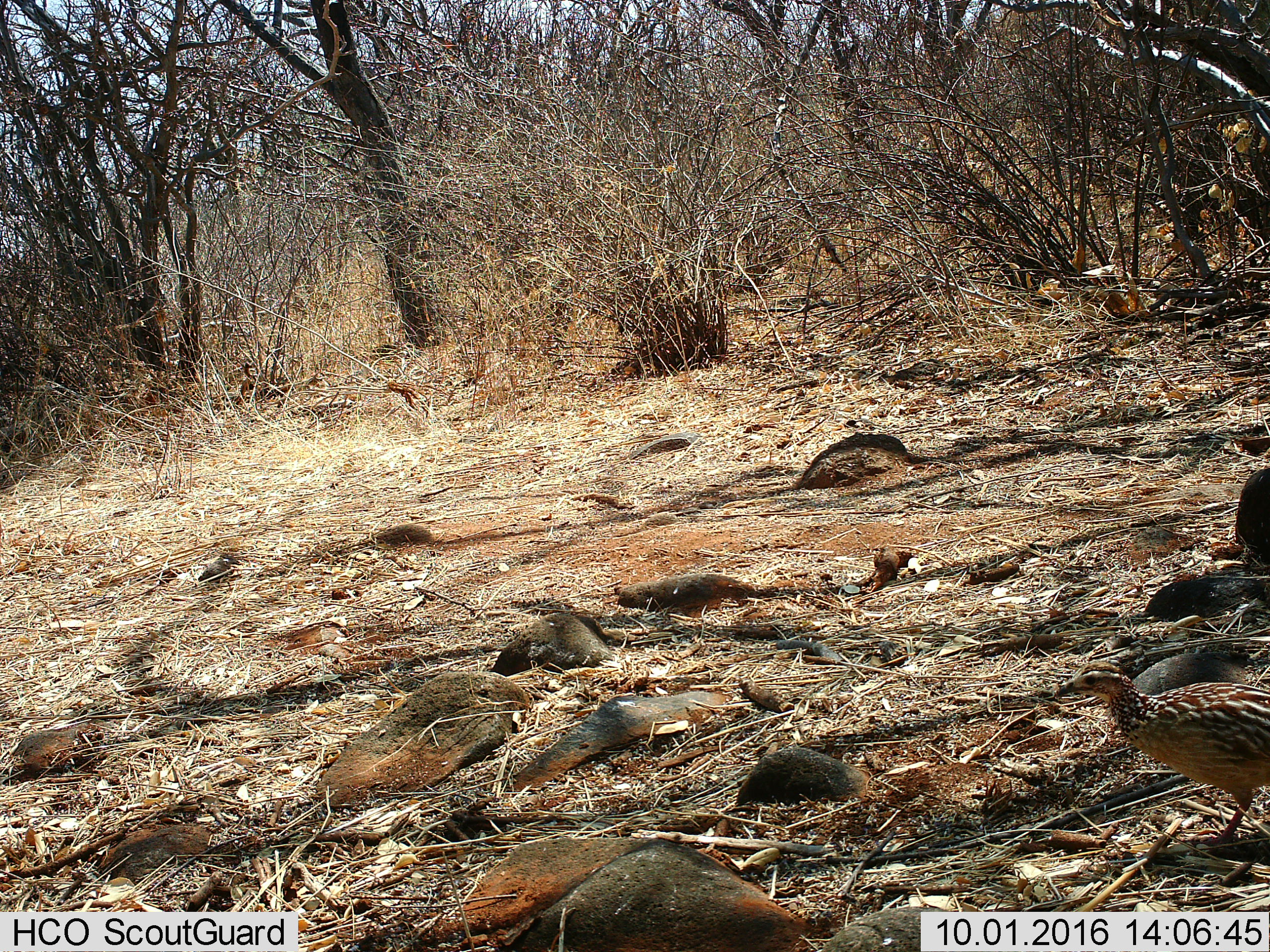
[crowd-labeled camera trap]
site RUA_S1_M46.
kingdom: Animalia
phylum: Chordata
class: Aves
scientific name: Aves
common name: bird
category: birdother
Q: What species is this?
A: Birdother (bird) (Aves).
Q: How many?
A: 1.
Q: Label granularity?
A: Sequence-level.